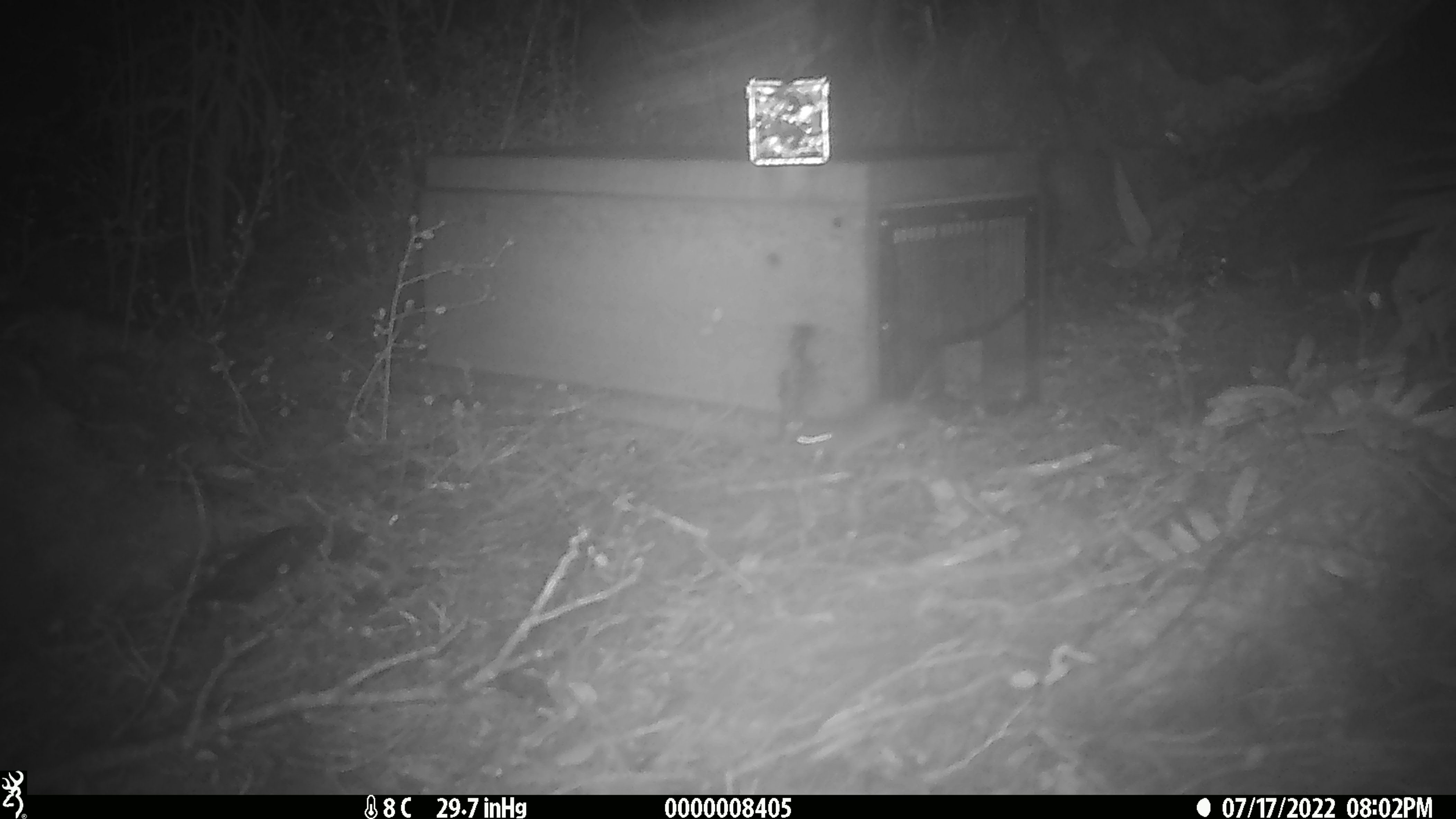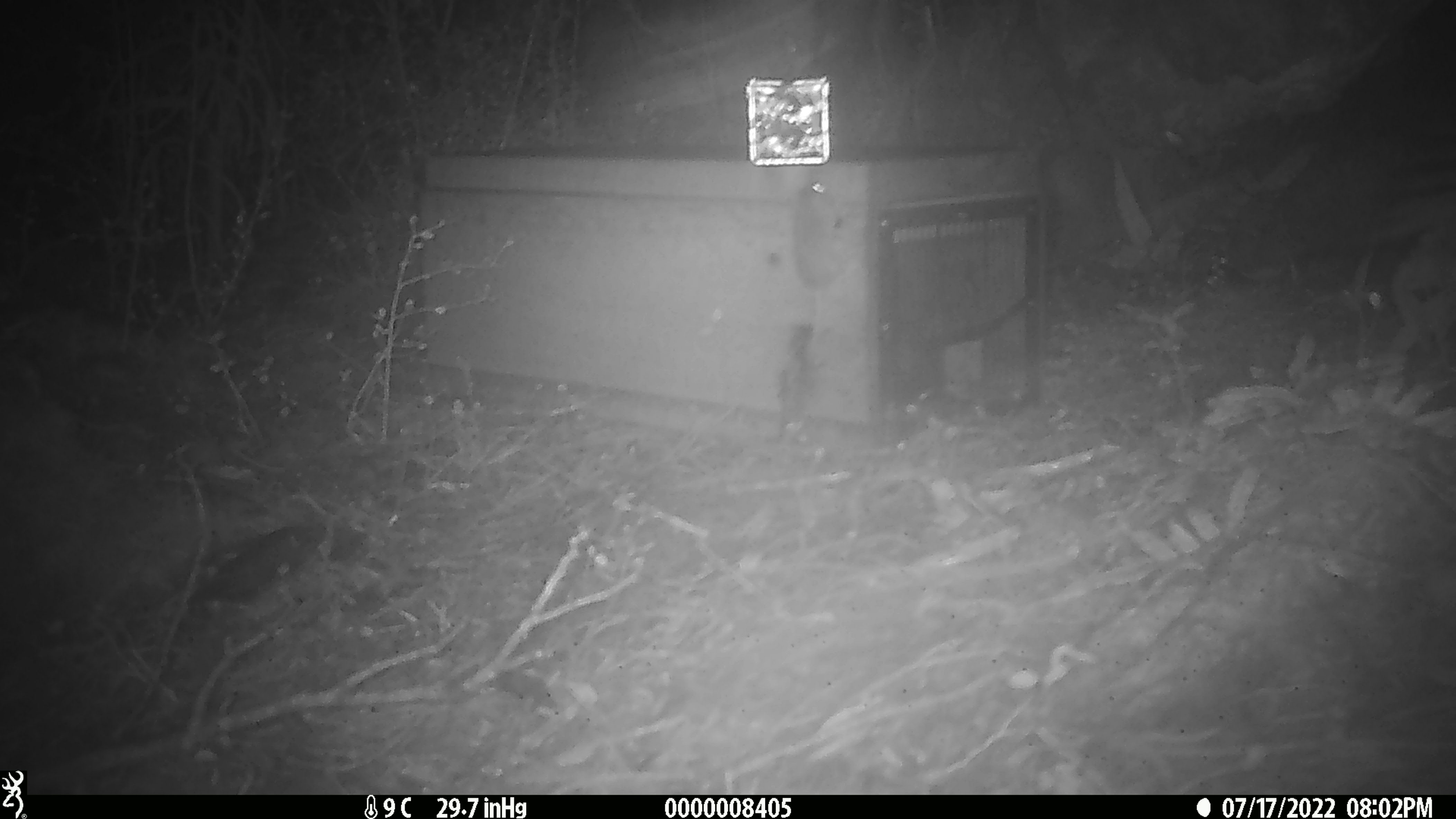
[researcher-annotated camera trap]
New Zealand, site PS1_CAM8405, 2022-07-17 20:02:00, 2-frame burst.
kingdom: Animalia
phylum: Chordata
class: Mammalia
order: Rodentia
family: Muridae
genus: Mus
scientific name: Mus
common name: mouse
Mouse (Mus).